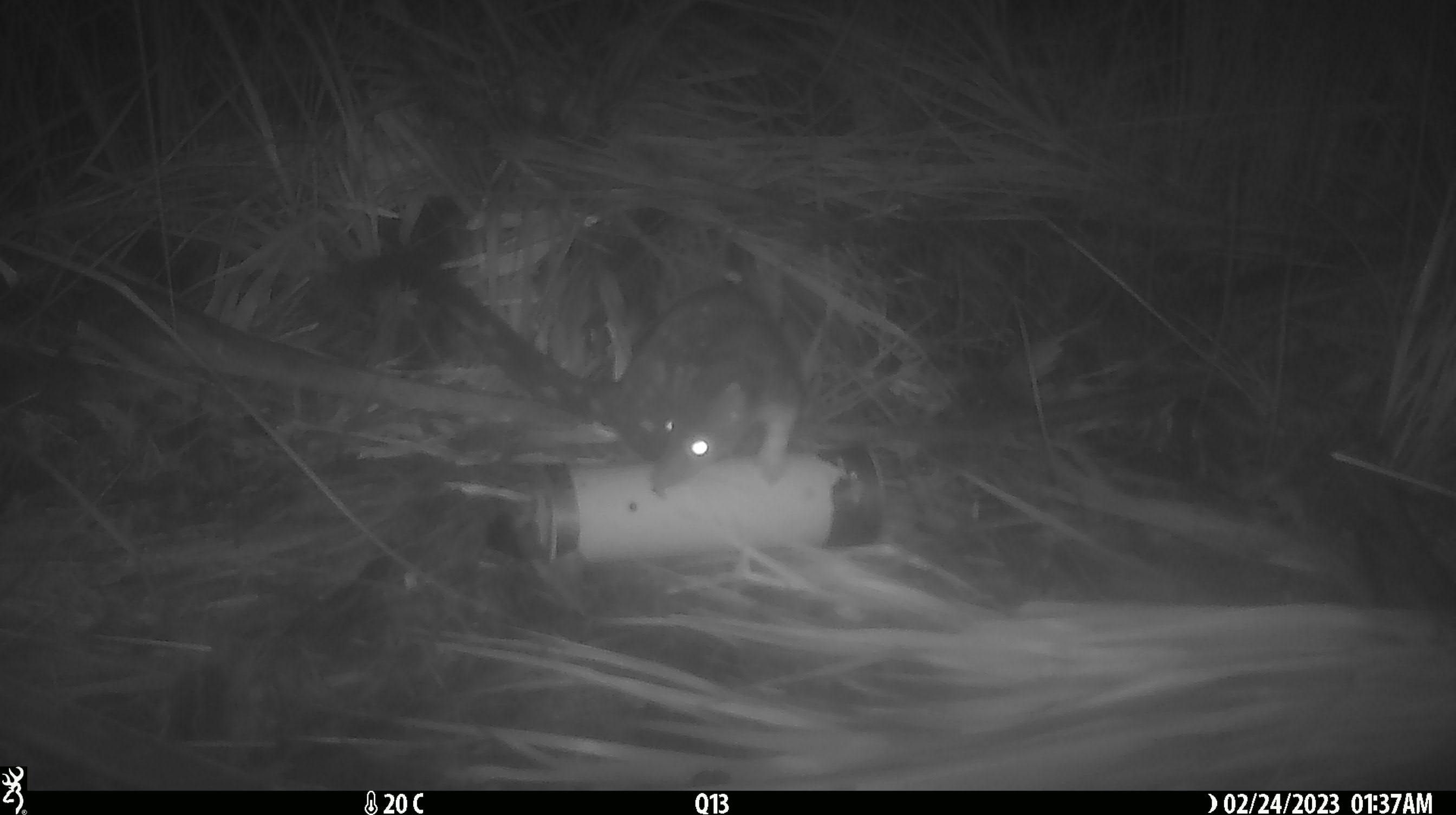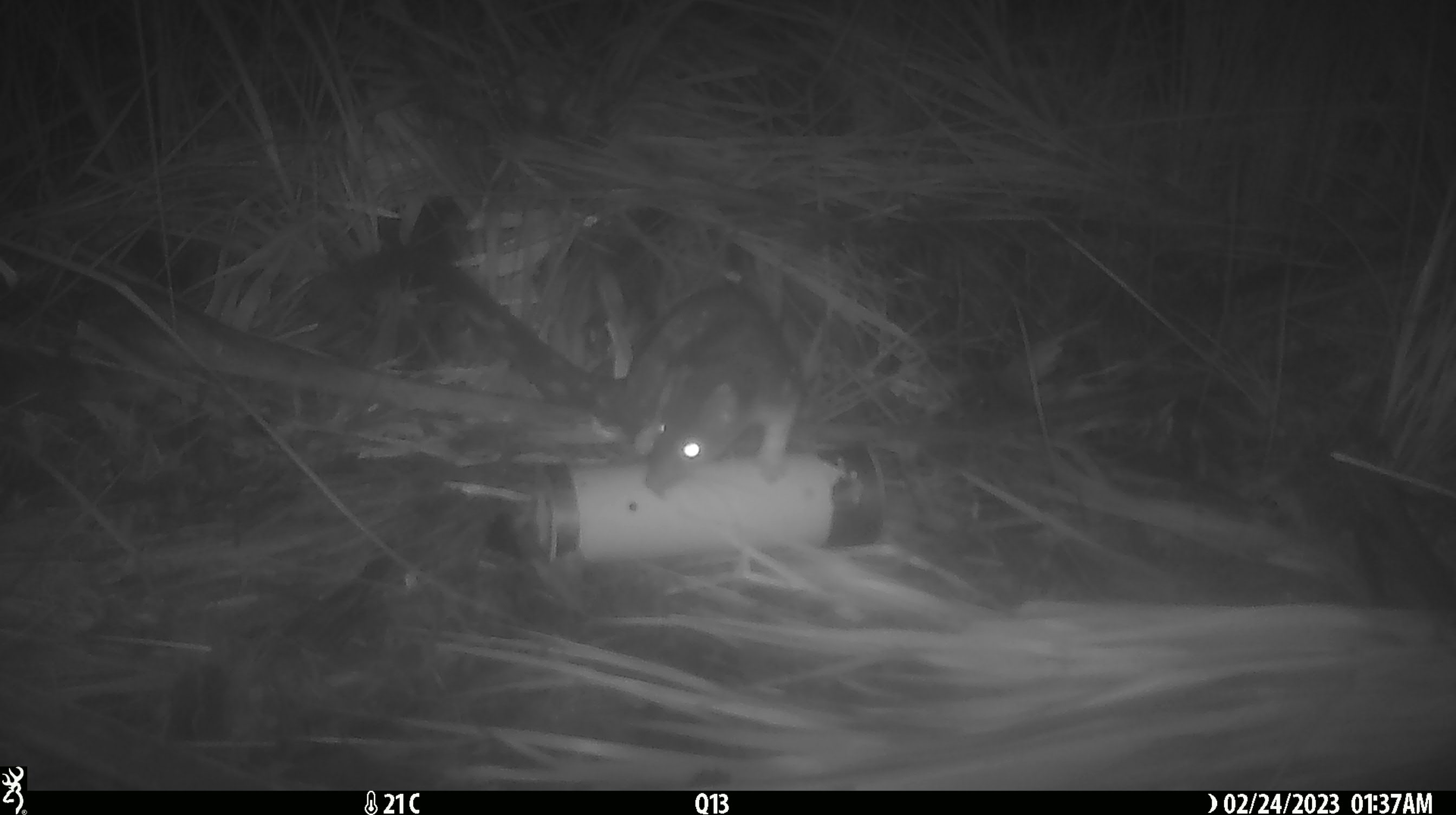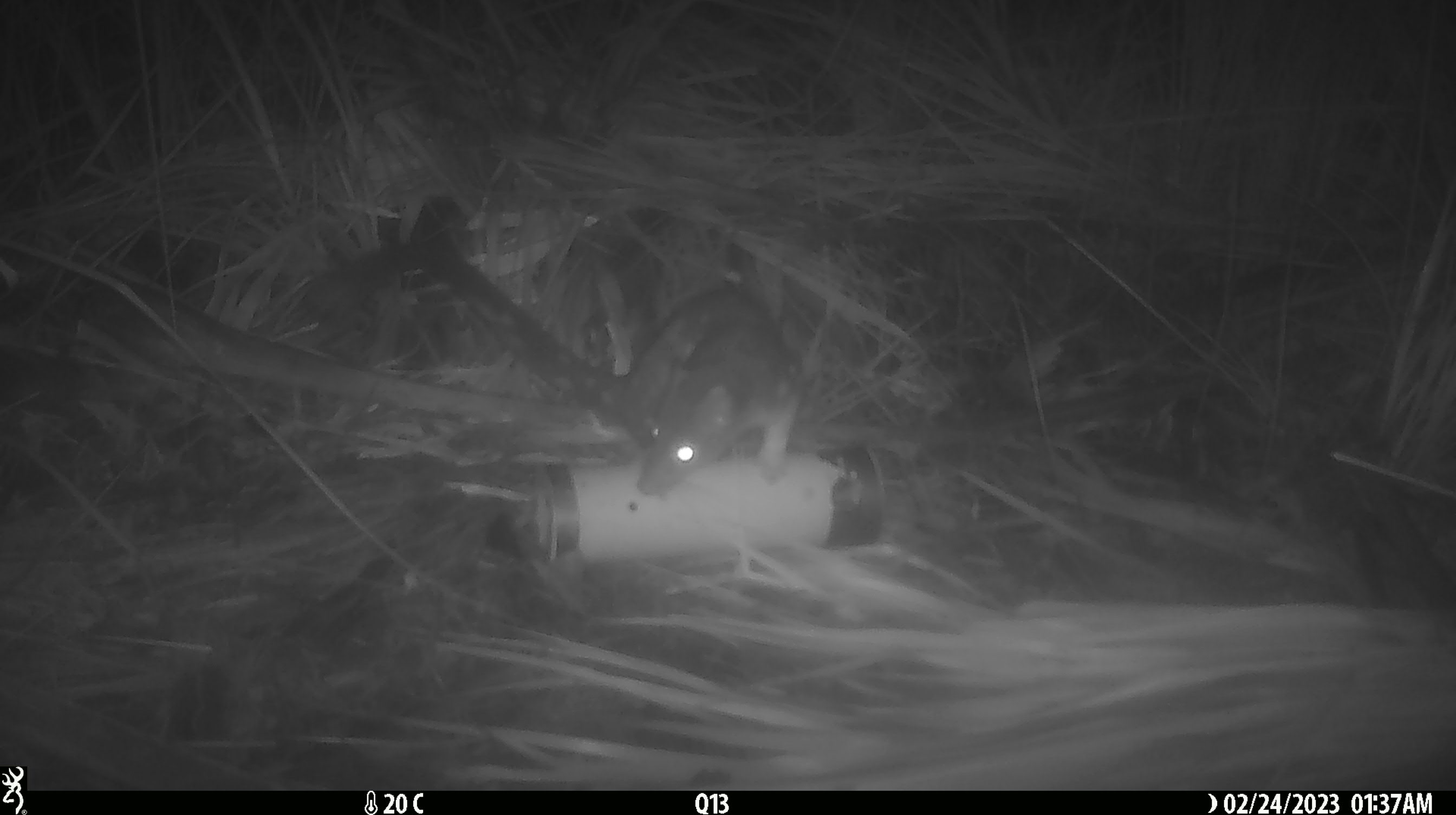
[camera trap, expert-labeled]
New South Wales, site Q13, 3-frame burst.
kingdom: Animalia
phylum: Chordata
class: Mammalia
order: Dasyuromorphia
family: Dasyuridae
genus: Dasyurus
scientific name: Dasyurus maculatus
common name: spotted-tailed quoll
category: quoll